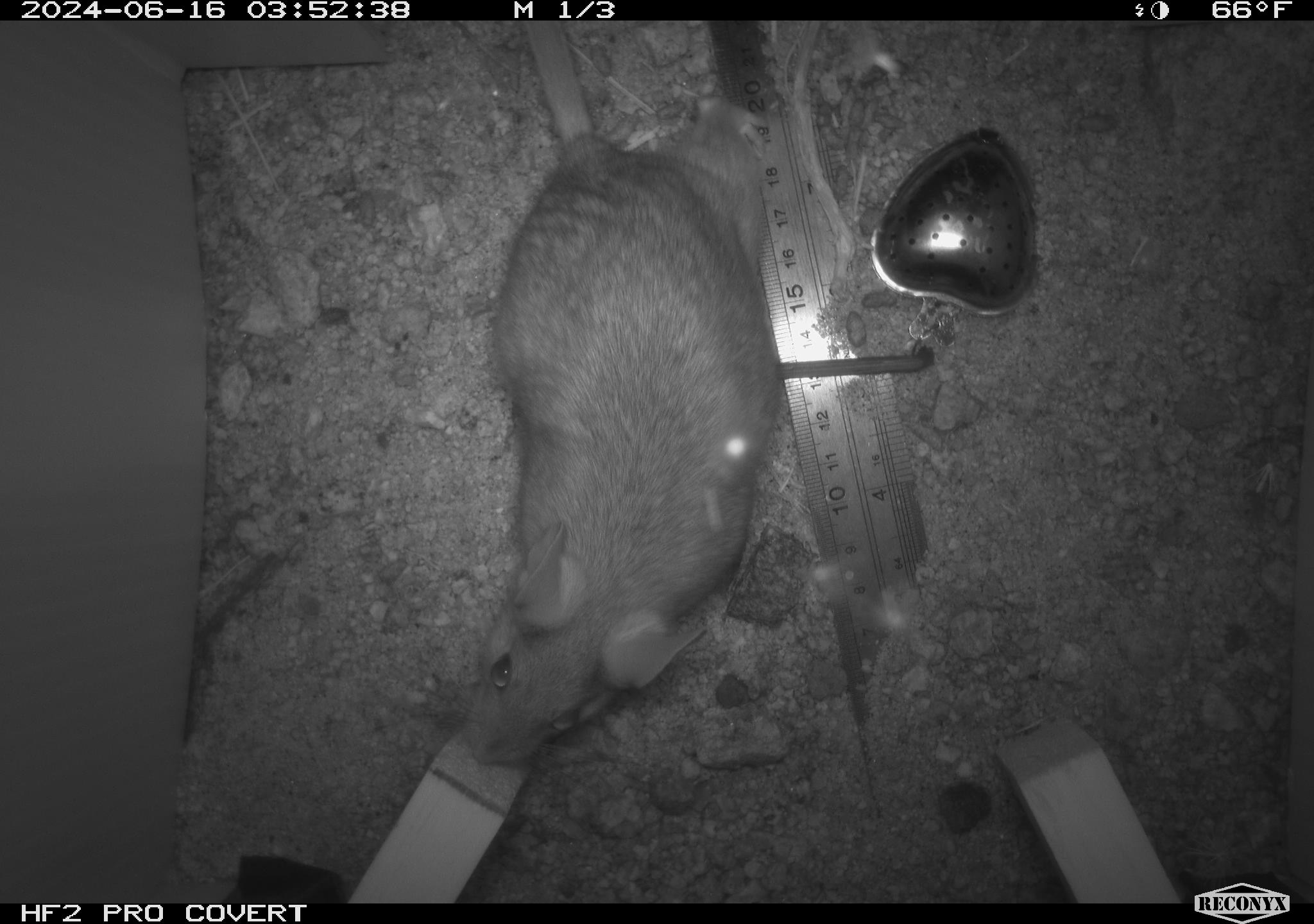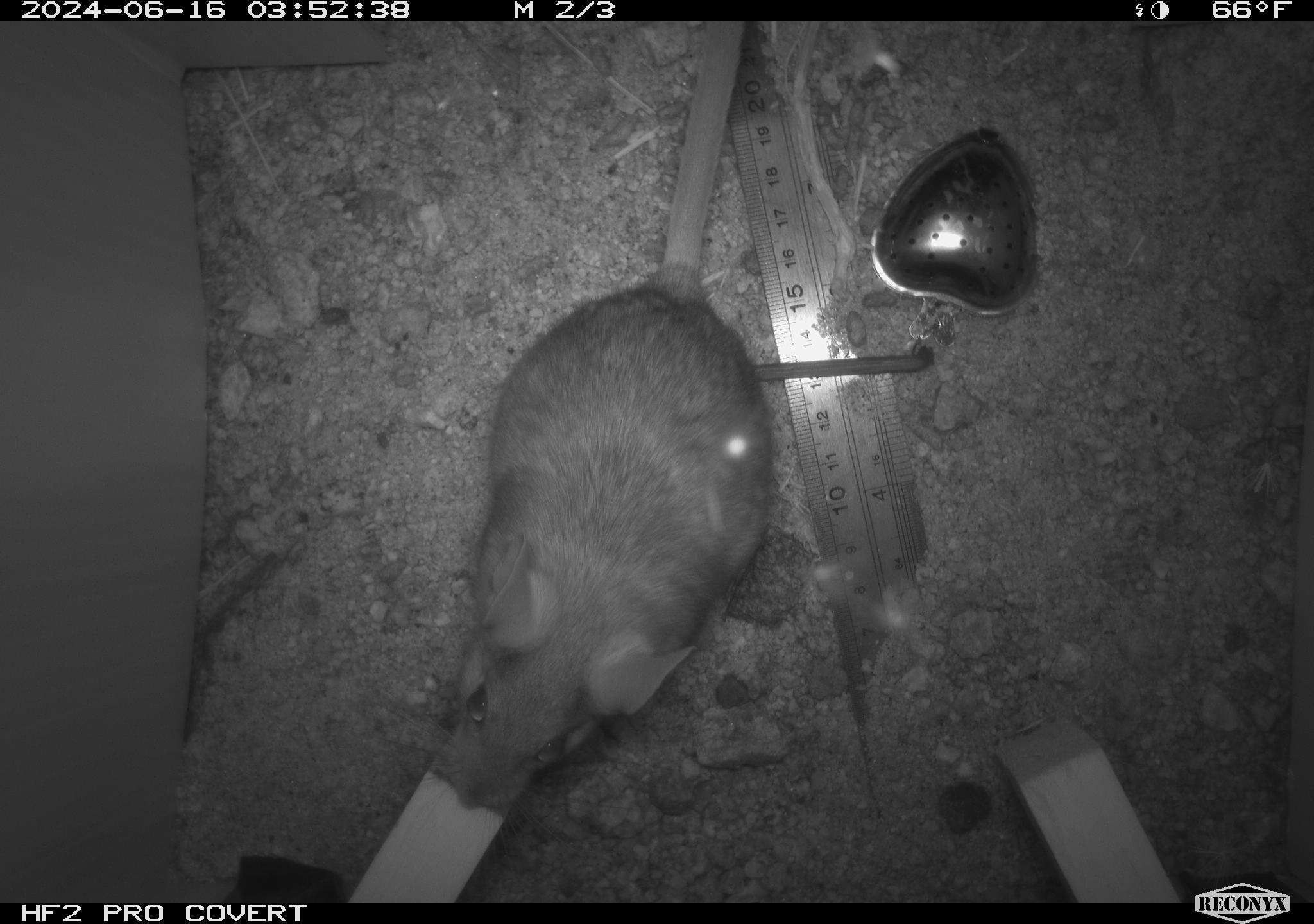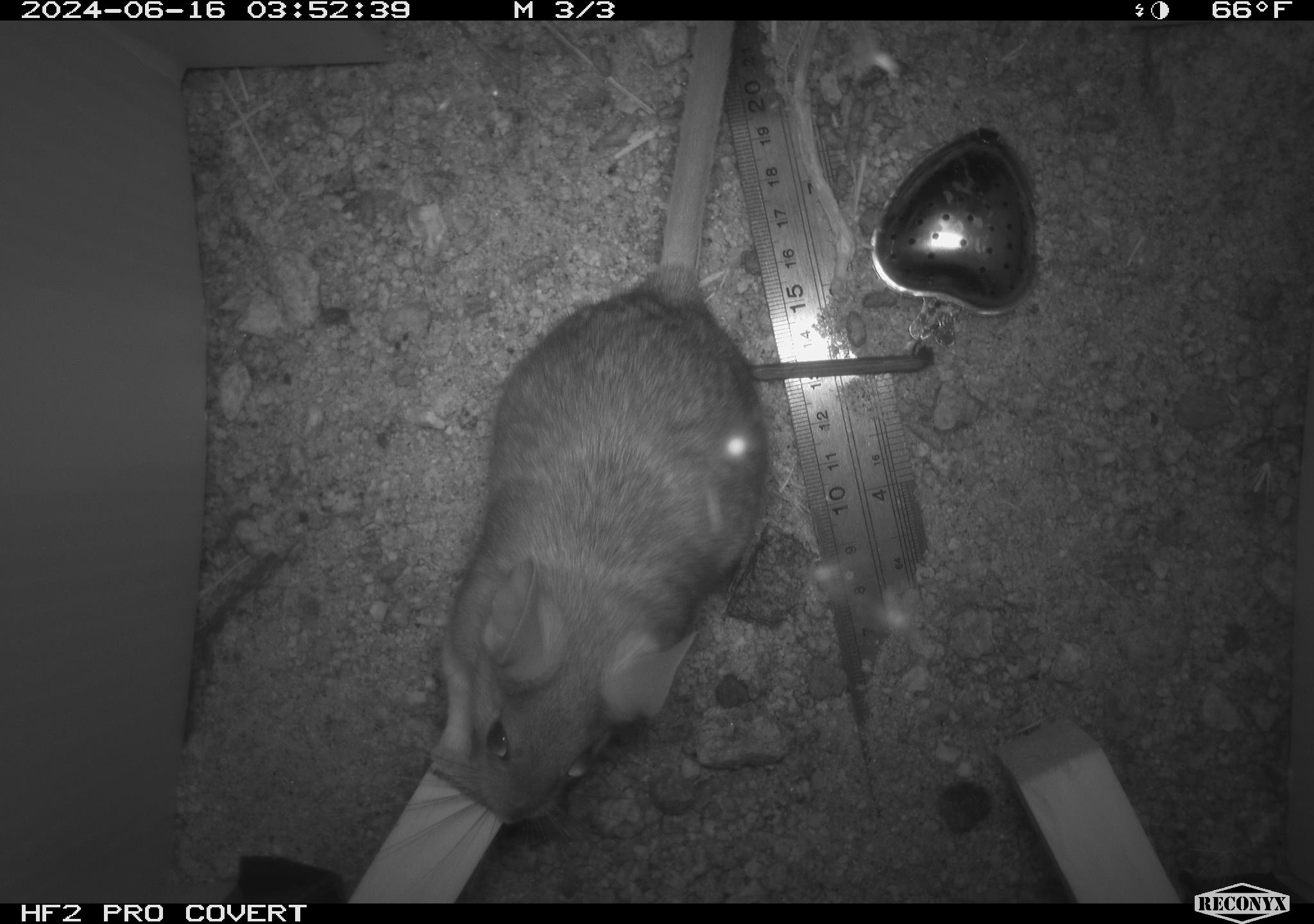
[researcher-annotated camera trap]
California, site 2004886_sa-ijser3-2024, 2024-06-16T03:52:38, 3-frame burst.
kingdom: Animalia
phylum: Chordata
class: Mammalia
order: Rodentia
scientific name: Rodentia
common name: woodrat or rat or mouse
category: woodrat or rat or mouse species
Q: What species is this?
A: Woodrat or rat or mouse species (woodrat or rat or mouse) (Rodentia).